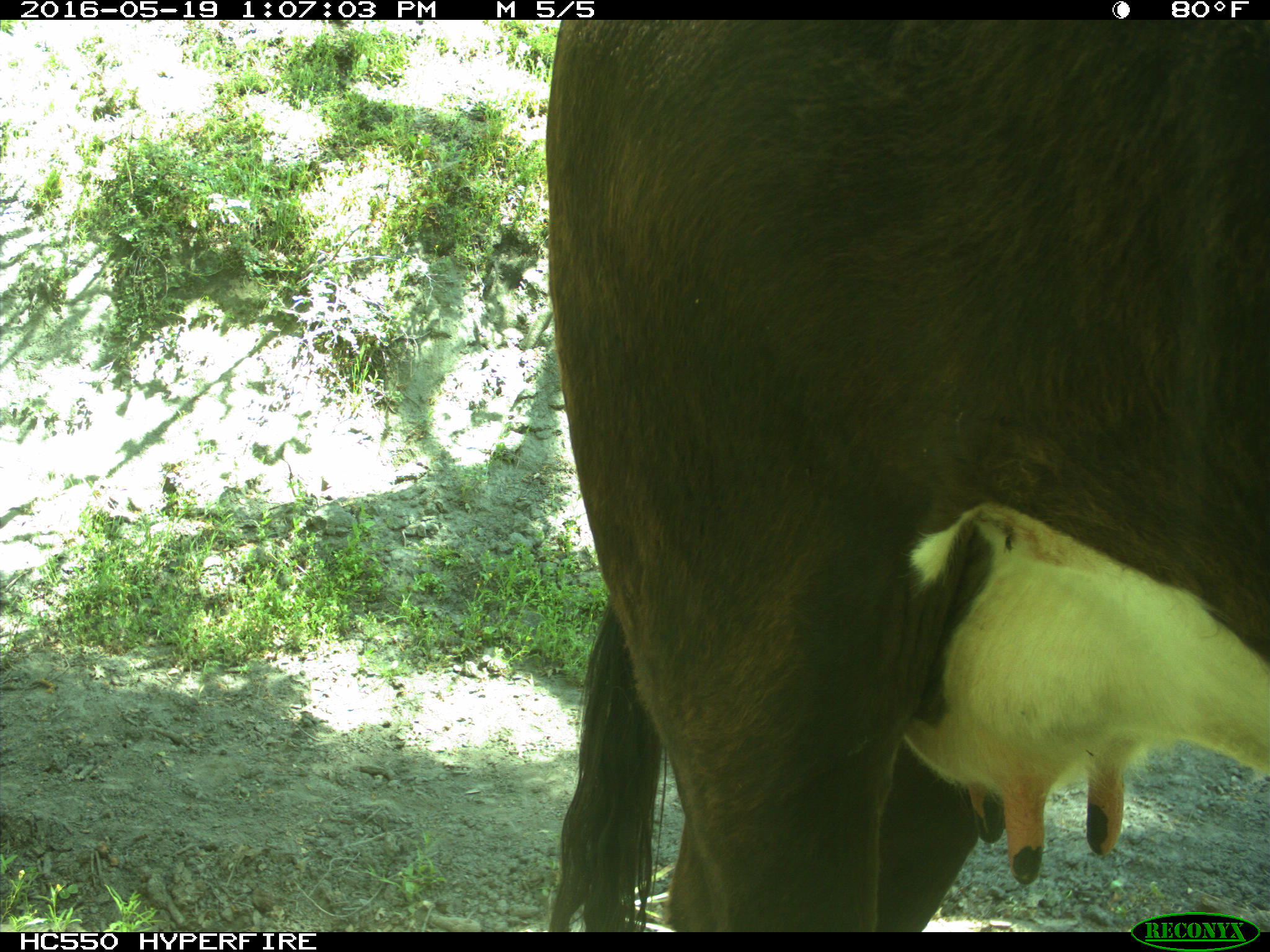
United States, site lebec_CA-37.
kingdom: Animalia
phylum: Chordata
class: Mammalia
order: Artiodactyla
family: Bovidae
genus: Bos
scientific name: Bos taurus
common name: domestic cow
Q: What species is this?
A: Bos taurus (domestic cow).